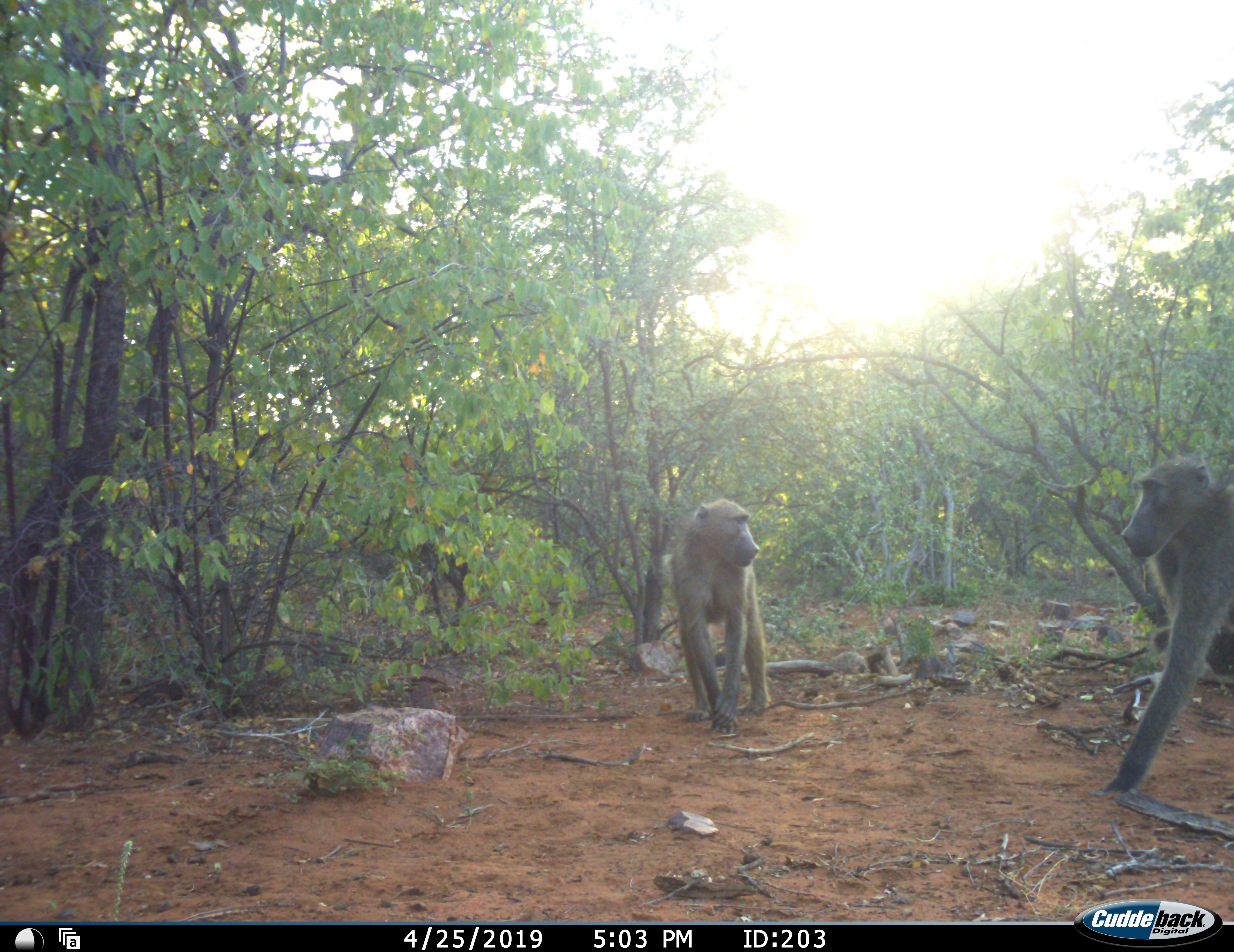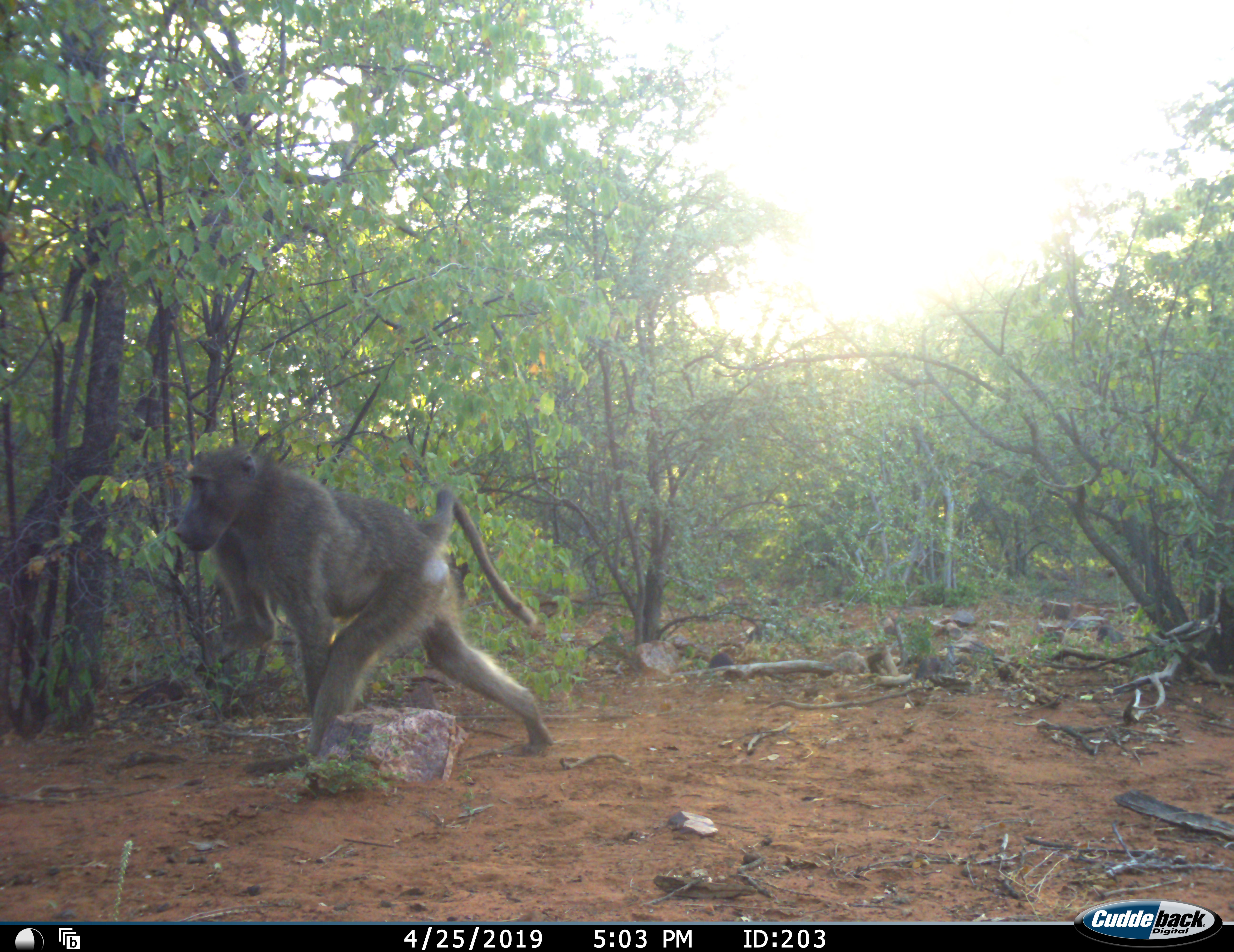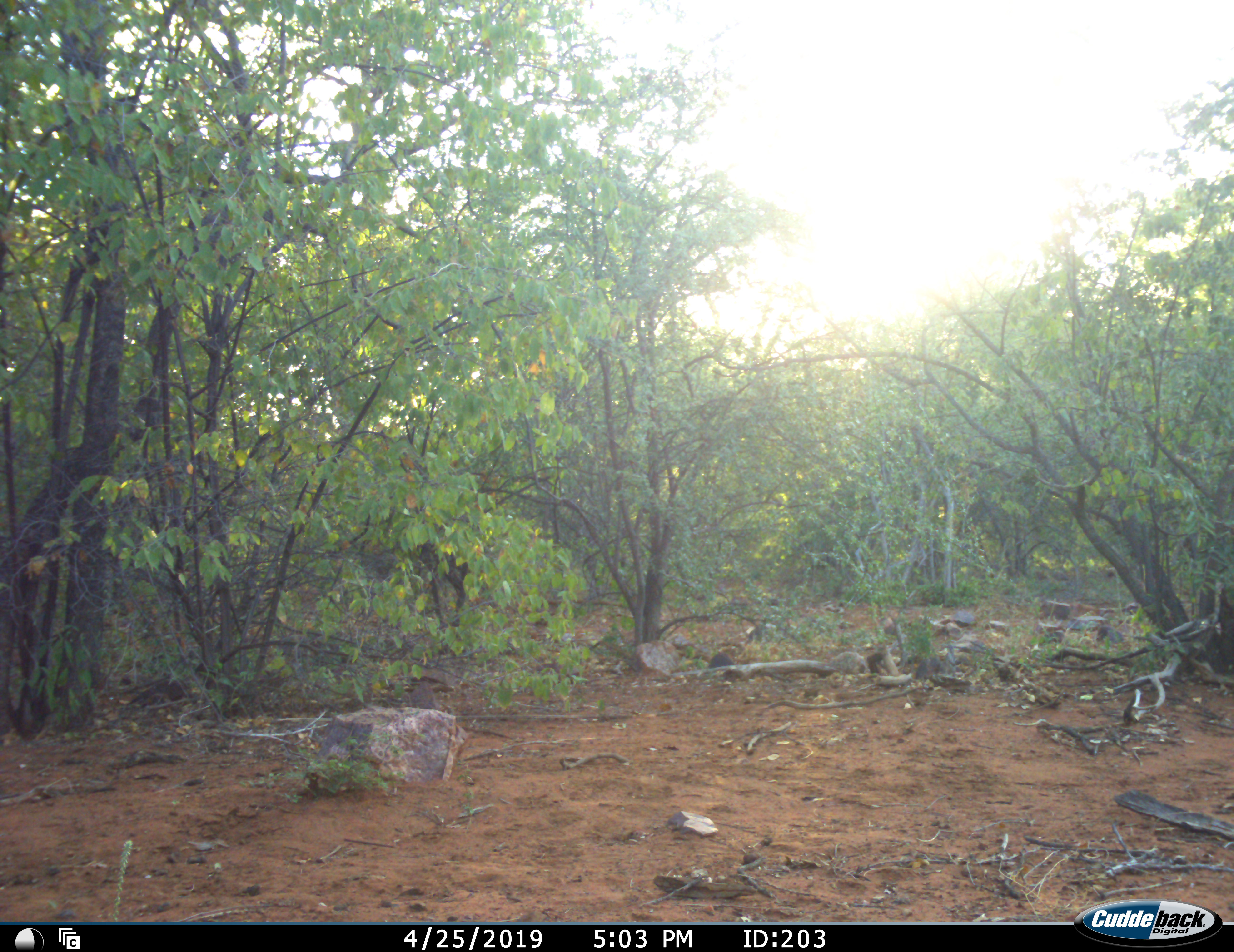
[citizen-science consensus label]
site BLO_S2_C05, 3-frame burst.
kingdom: Animalia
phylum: Chordata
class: Mammalia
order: Primates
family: Cercopithecidae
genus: Papio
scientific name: Papio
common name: baboon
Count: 2.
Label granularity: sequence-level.